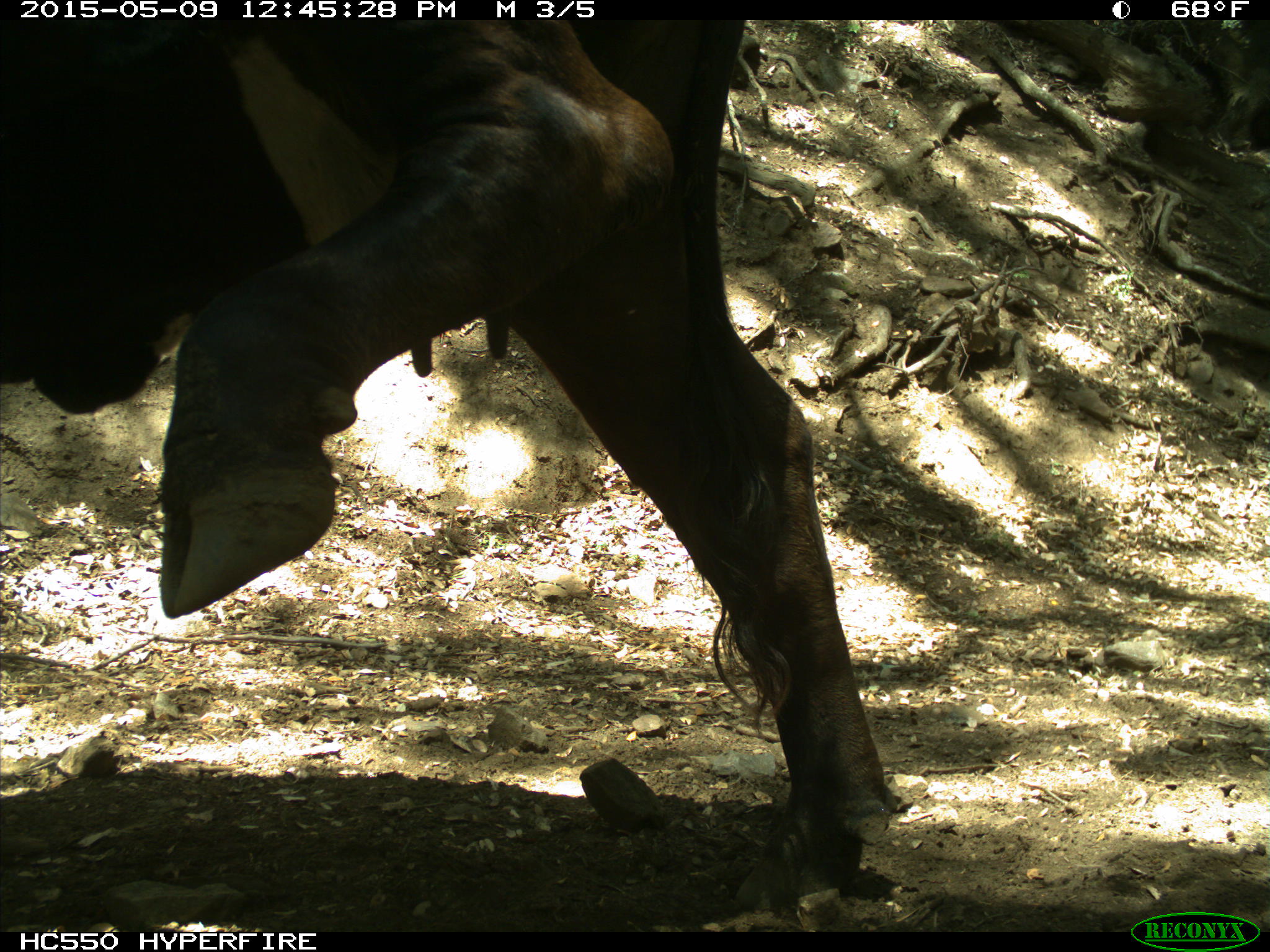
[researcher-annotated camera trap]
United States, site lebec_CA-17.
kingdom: Animalia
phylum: Chordata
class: Mammalia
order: Artiodactyla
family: Bovidae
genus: Bos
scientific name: Bos taurus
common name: domestic cow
Bos taurus (domestic cow).